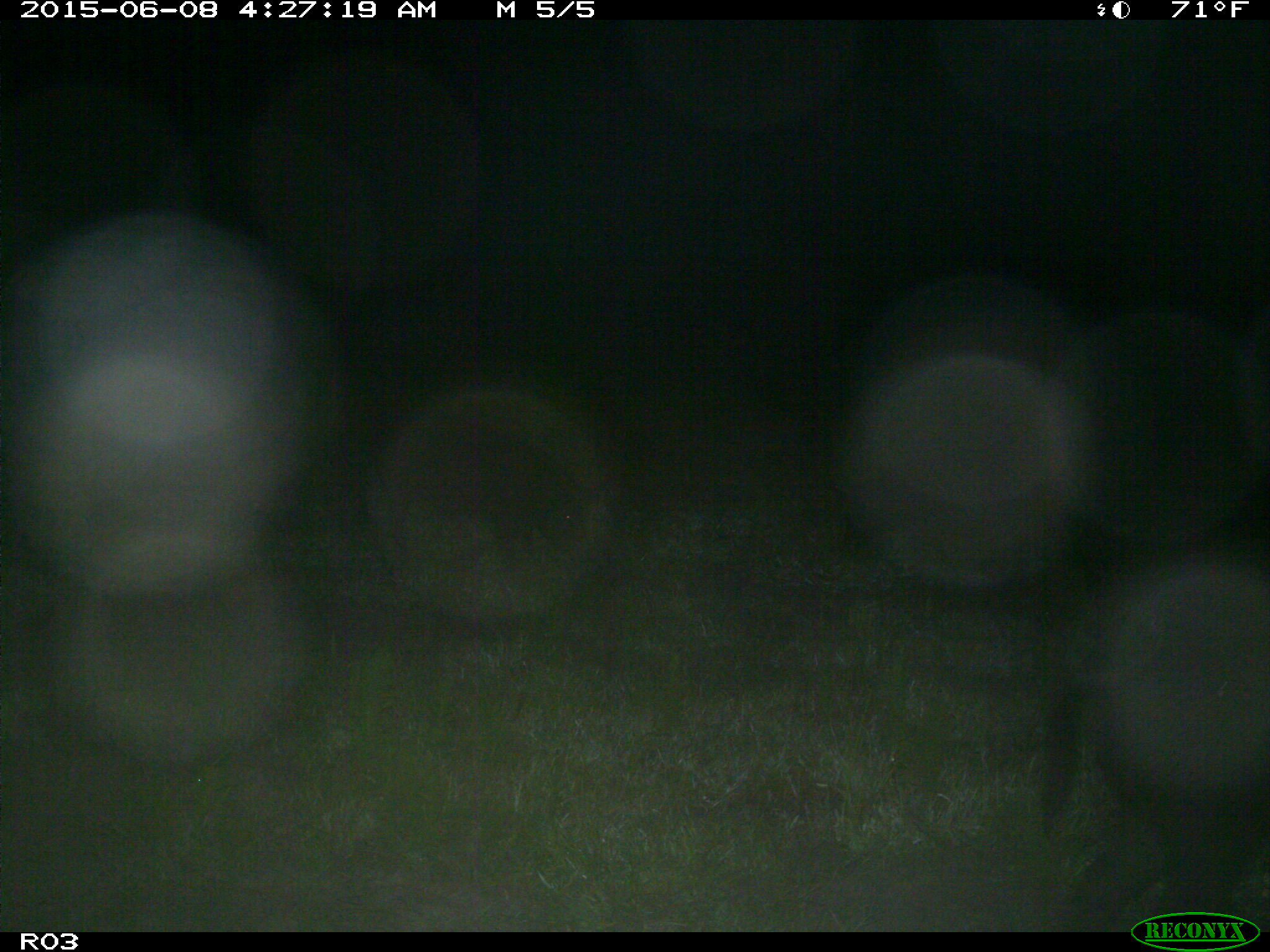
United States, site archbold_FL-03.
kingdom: Animalia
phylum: Chordata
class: Mammalia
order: Artiodactyla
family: Suidae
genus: Sus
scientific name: Sus scrofa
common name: wild boar